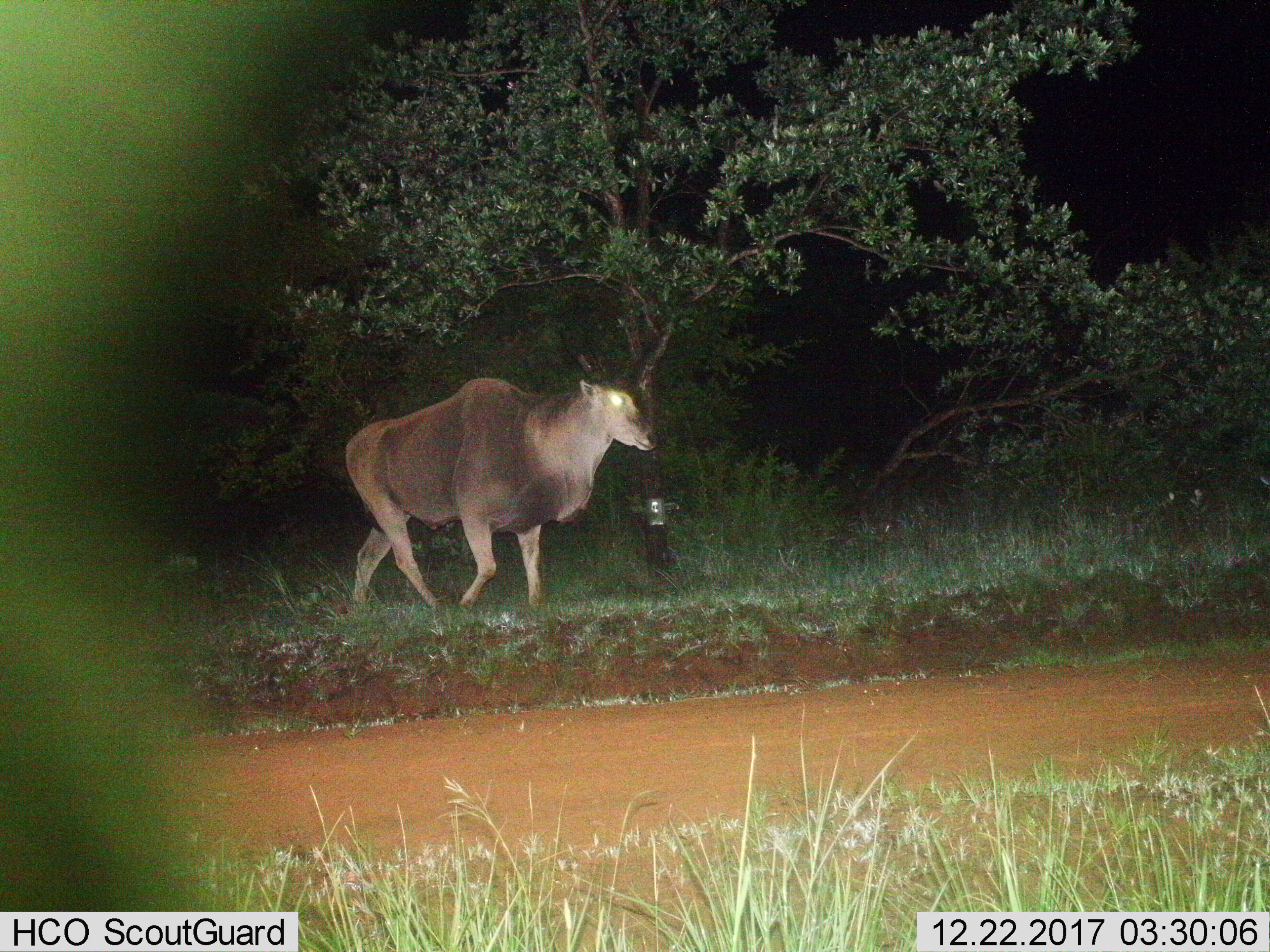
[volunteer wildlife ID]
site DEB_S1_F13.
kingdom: Animalia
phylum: Chordata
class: Mammalia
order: Artiodactyla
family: Bovidae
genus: Tragelaphus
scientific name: Tragelaphus oryx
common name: eland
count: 1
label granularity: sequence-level